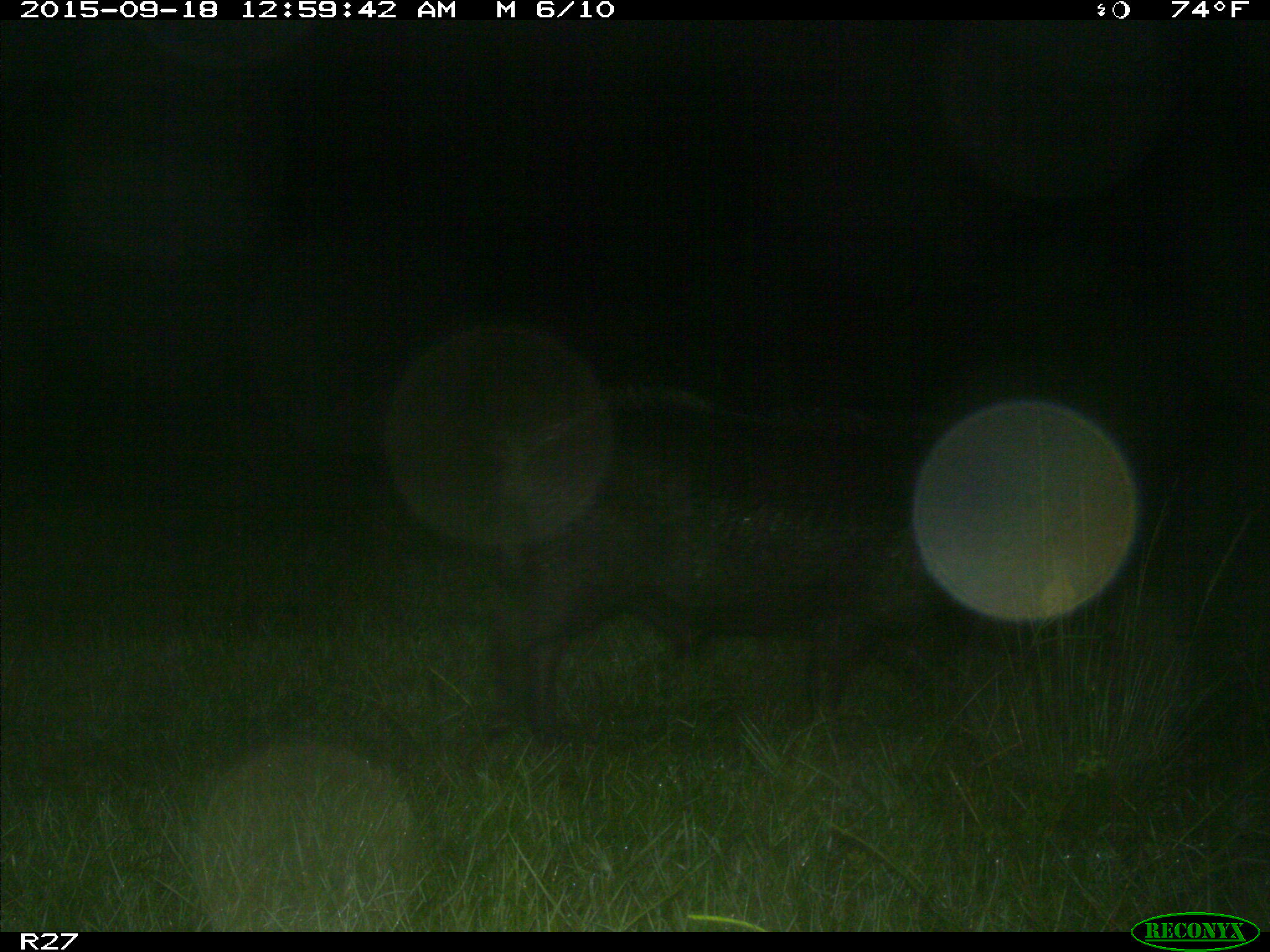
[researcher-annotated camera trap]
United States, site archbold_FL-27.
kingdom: Animalia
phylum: Chordata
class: Mammalia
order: Artiodactyla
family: Suidae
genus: Sus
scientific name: Sus scrofa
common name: wild boar